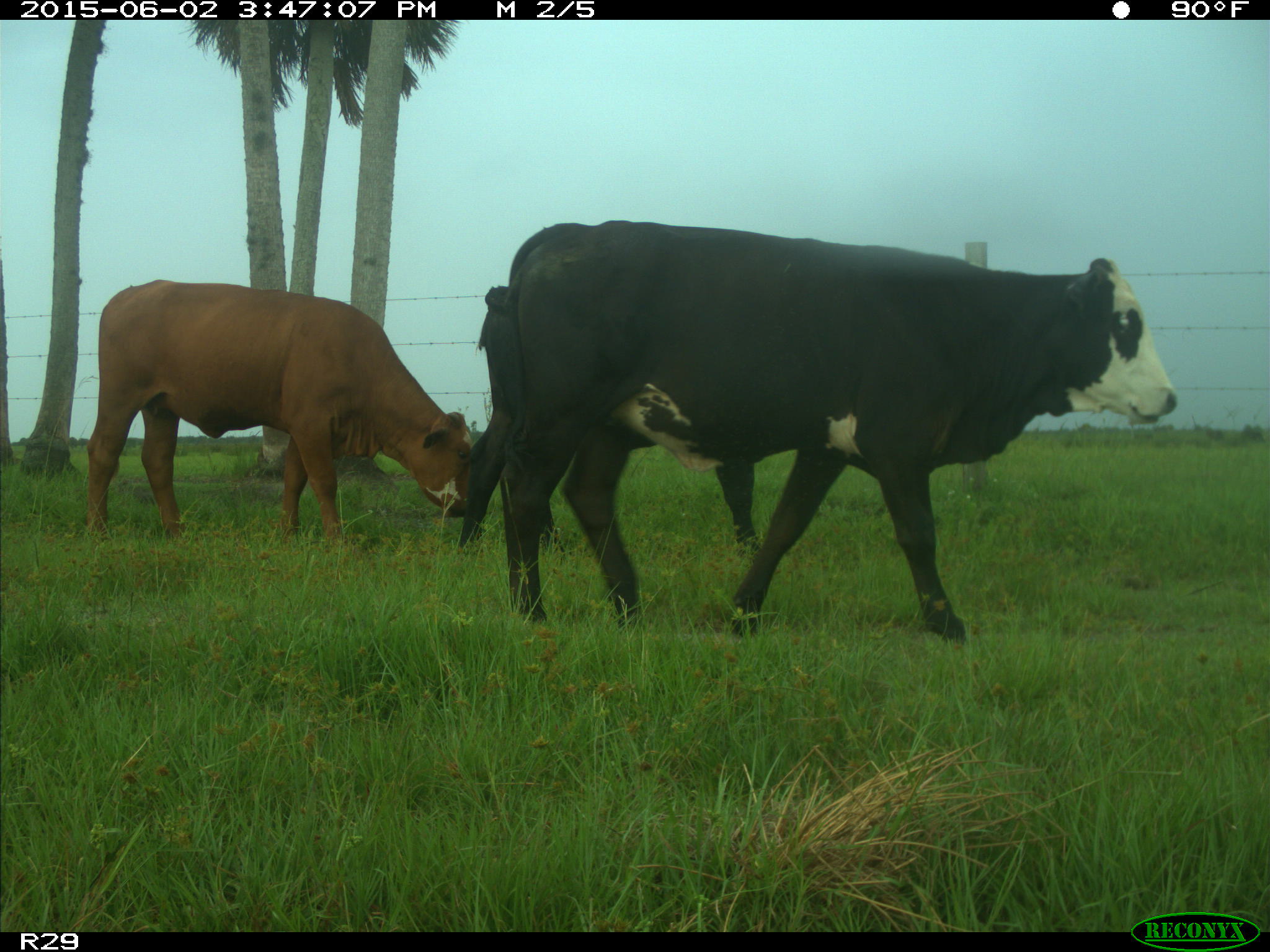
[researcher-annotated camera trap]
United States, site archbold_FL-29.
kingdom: Animalia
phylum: Chordata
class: Mammalia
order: Artiodactyla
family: Bovidae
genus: Bos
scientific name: Bos taurus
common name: domestic cow